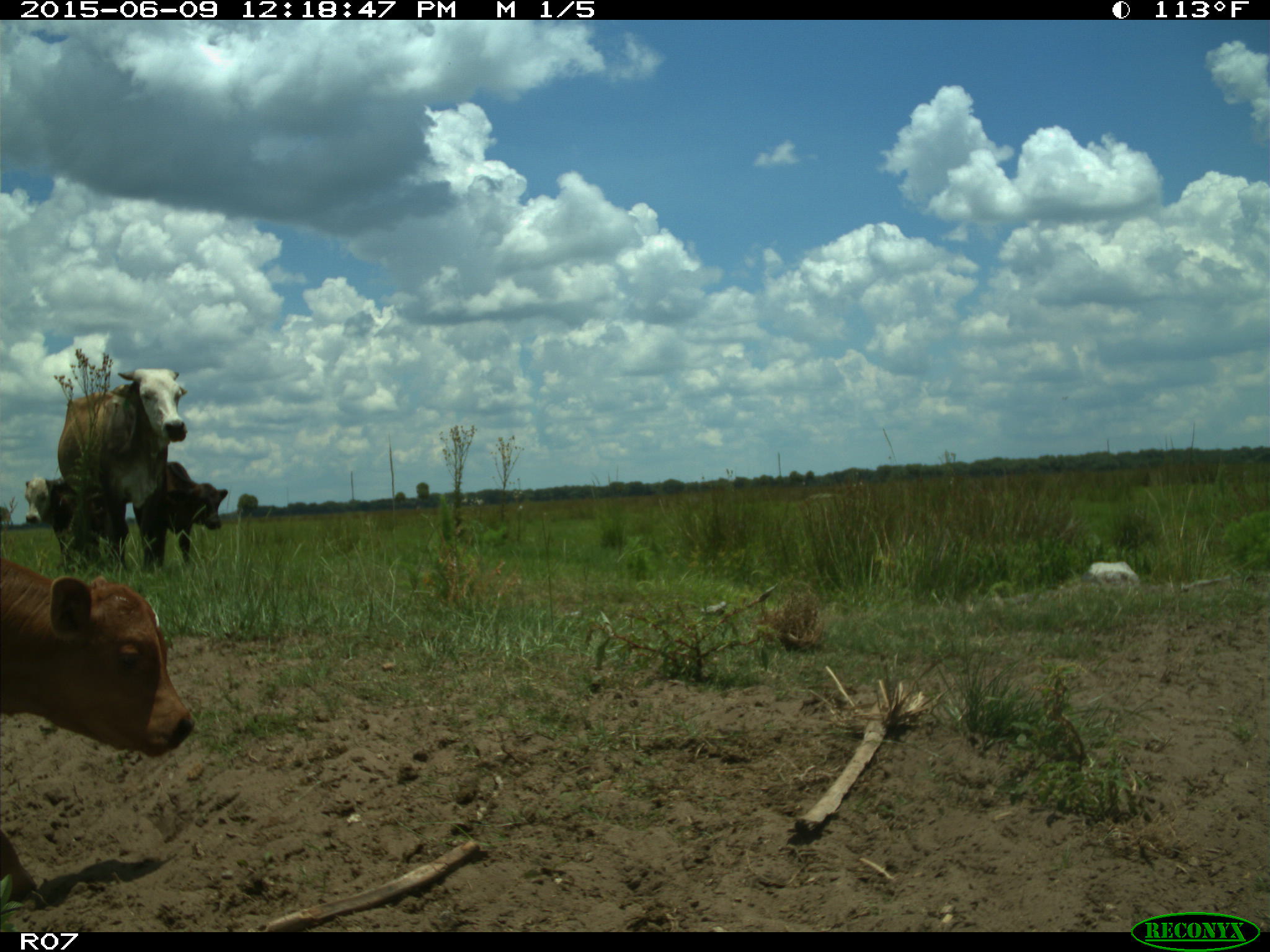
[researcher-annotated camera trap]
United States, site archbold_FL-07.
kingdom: Animalia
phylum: Chordata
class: Mammalia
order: Artiodactyla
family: Bovidae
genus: Bos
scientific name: Bos taurus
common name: domestic cow